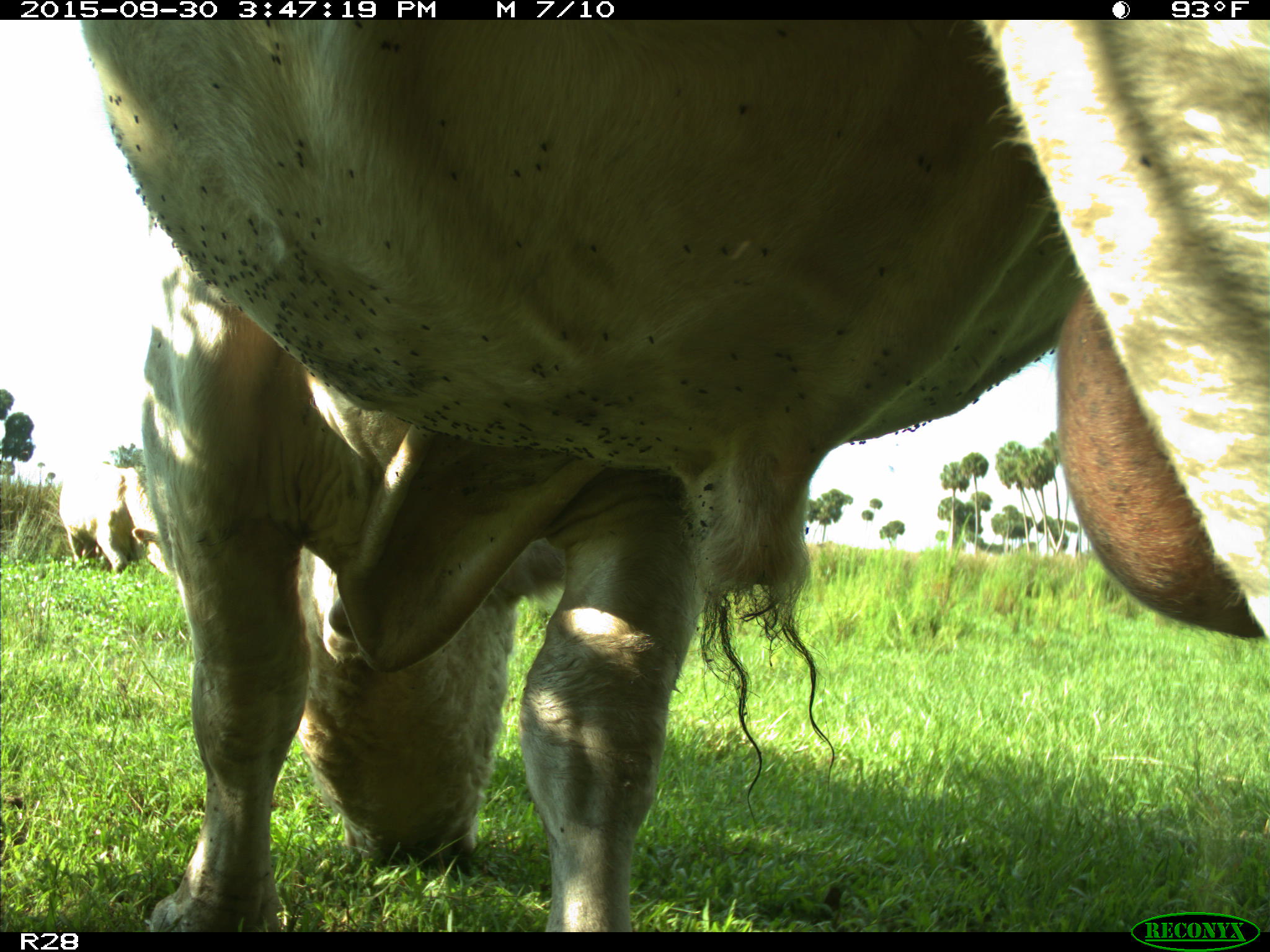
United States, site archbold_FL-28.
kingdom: Animalia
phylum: Chordata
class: Mammalia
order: Artiodactyla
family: Bovidae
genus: Bos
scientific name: Bos taurus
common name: domestic cow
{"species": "Bos taurus (domestic cow)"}